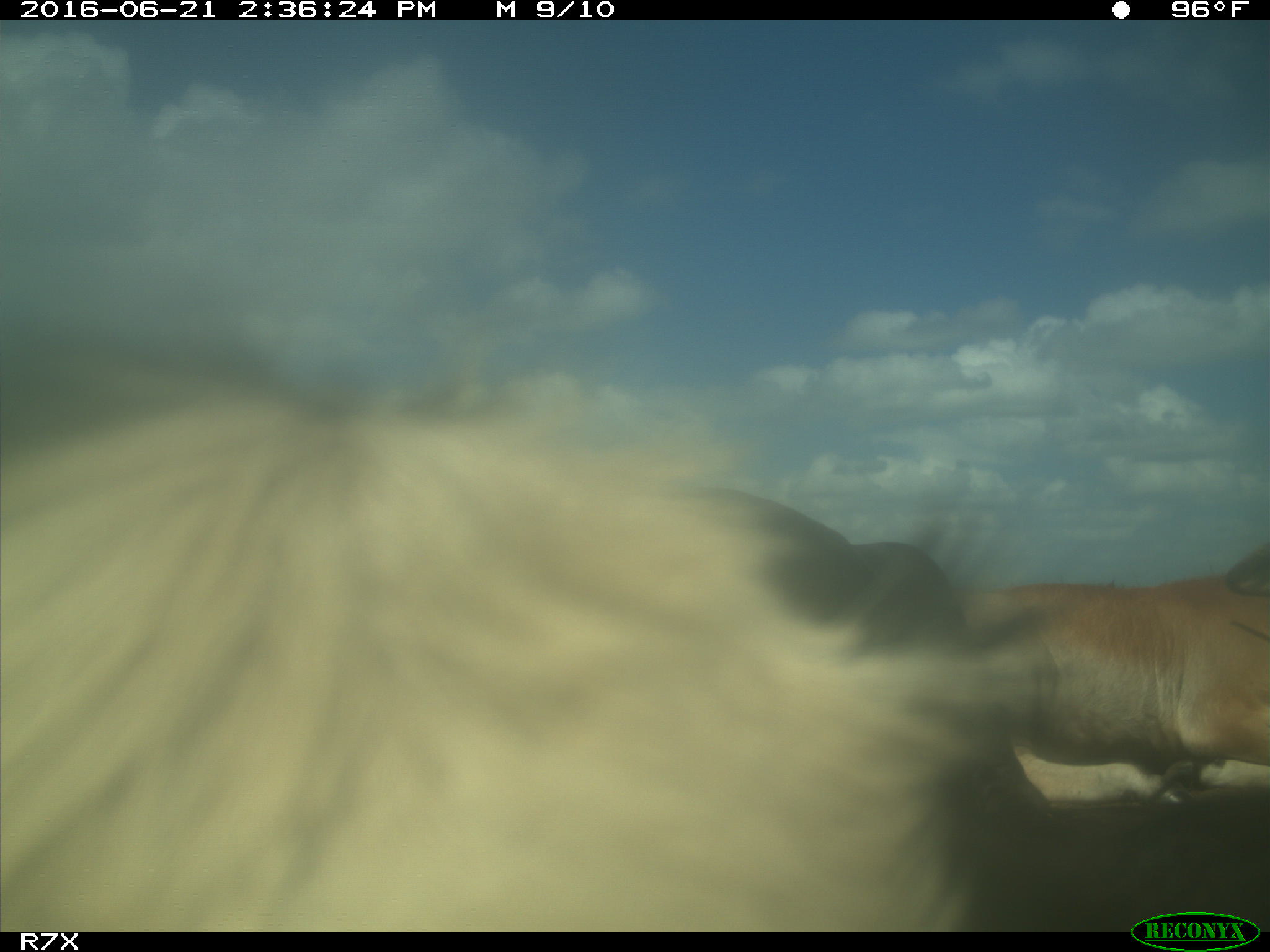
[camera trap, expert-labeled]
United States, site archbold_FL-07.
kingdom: Animalia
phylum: Chordata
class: Mammalia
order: Artiodactyla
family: Bovidae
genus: Bos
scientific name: Bos taurus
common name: domestic cow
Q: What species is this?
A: Bos taurus (domestic cow).